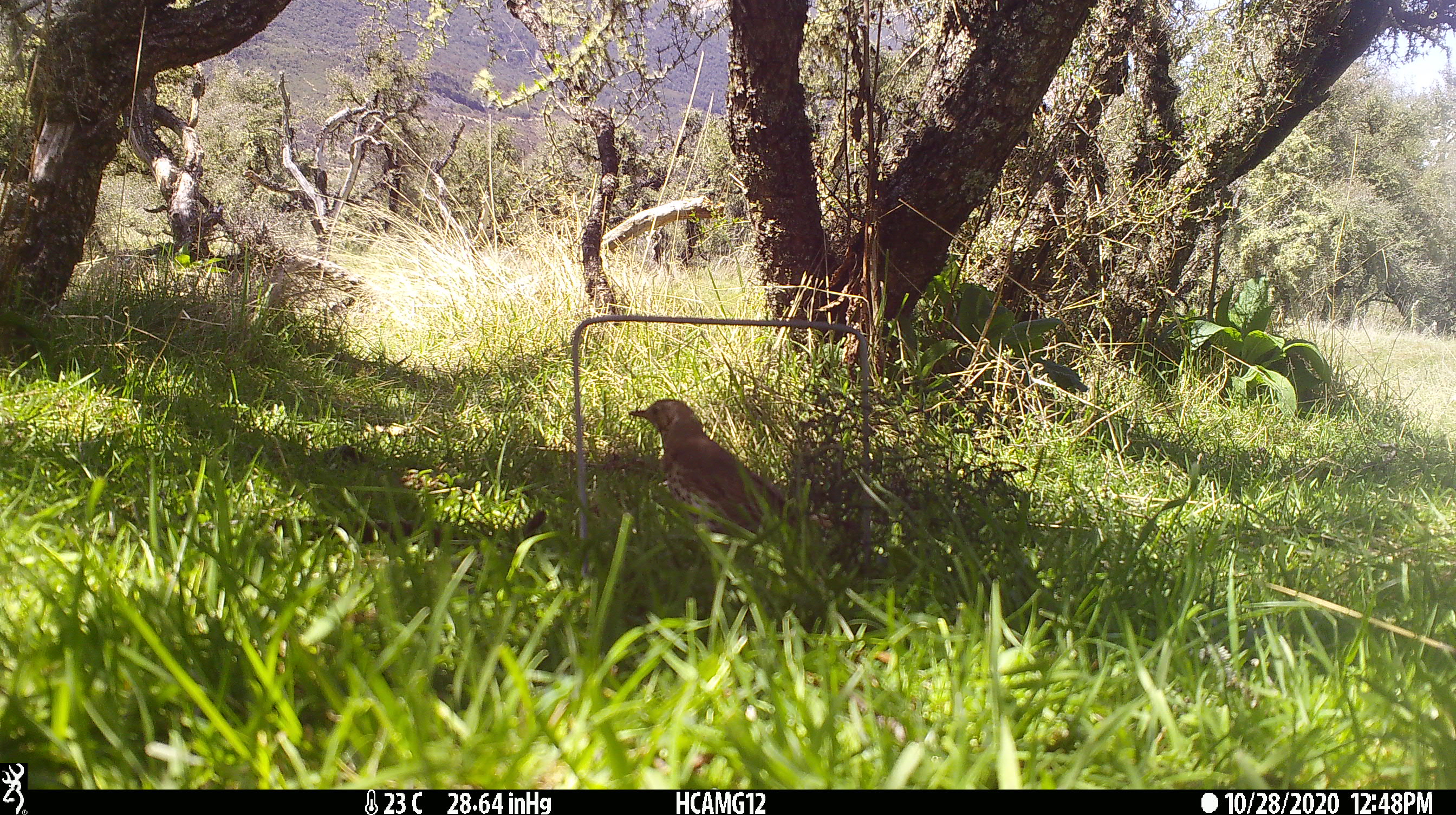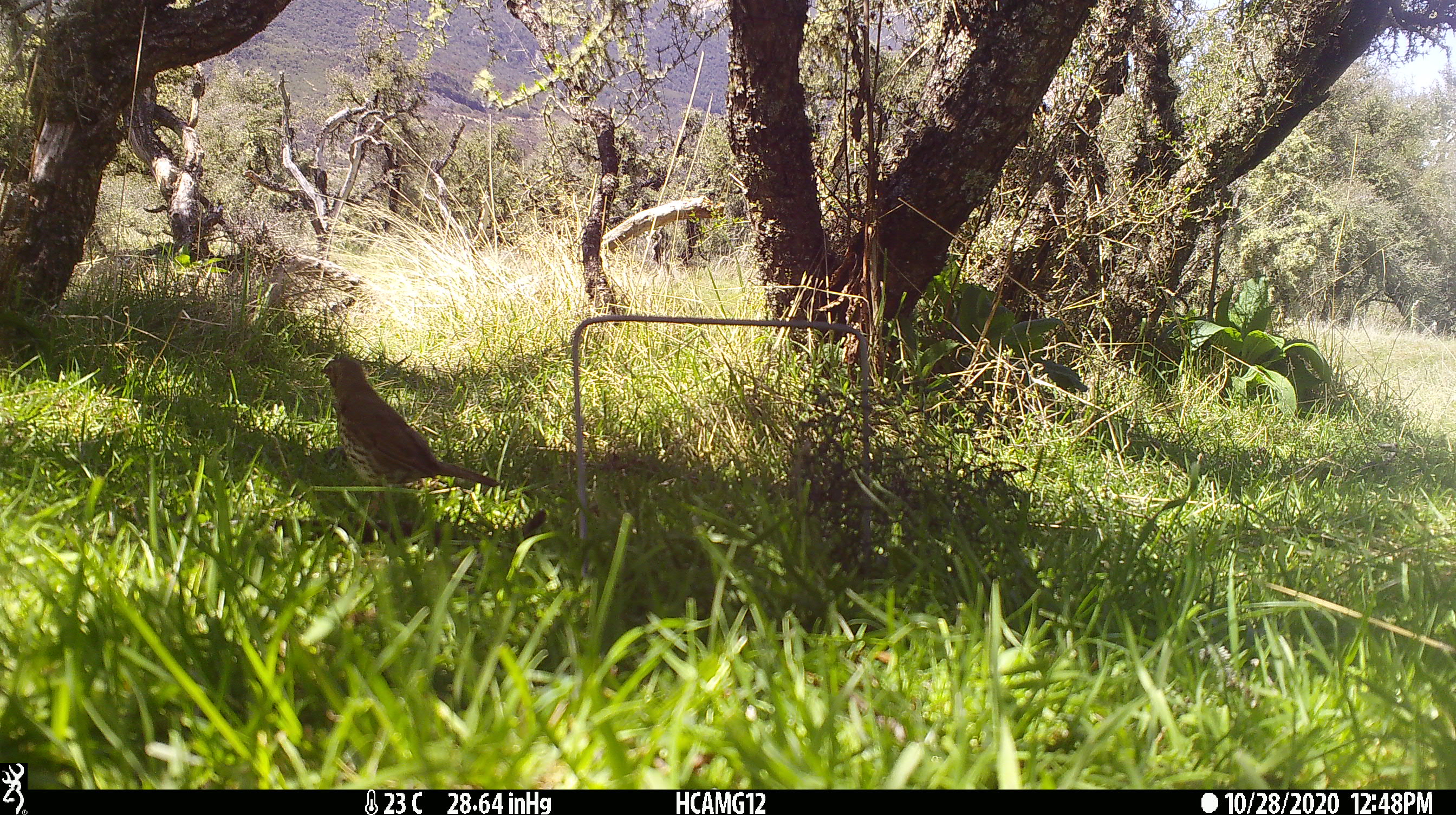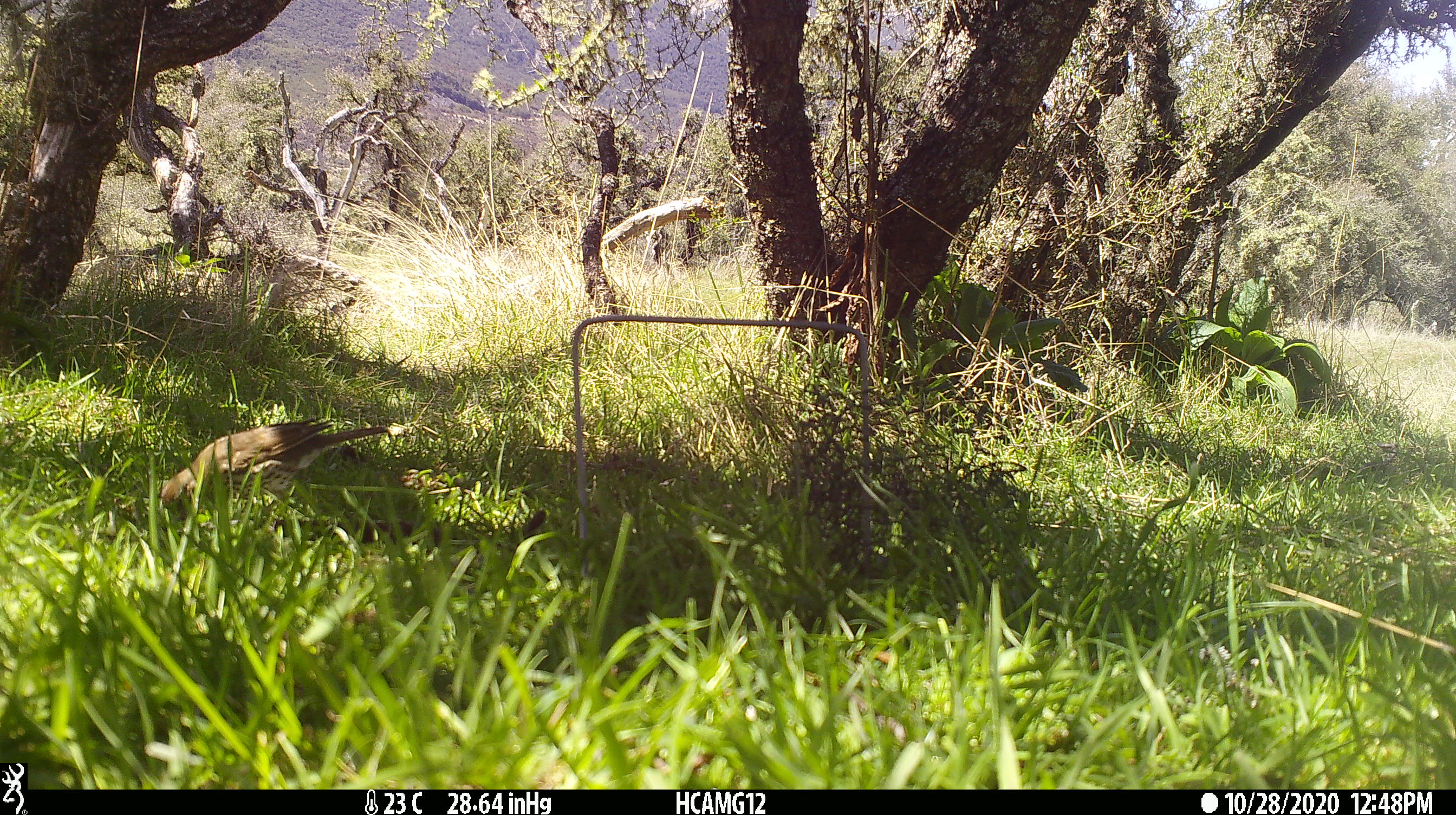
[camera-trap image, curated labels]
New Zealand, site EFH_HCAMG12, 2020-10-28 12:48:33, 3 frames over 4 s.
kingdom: Animalia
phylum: Chordata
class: Aves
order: Passeriformes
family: Turdidae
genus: Turdus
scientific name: Turdus philomelos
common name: song thrush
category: thrush